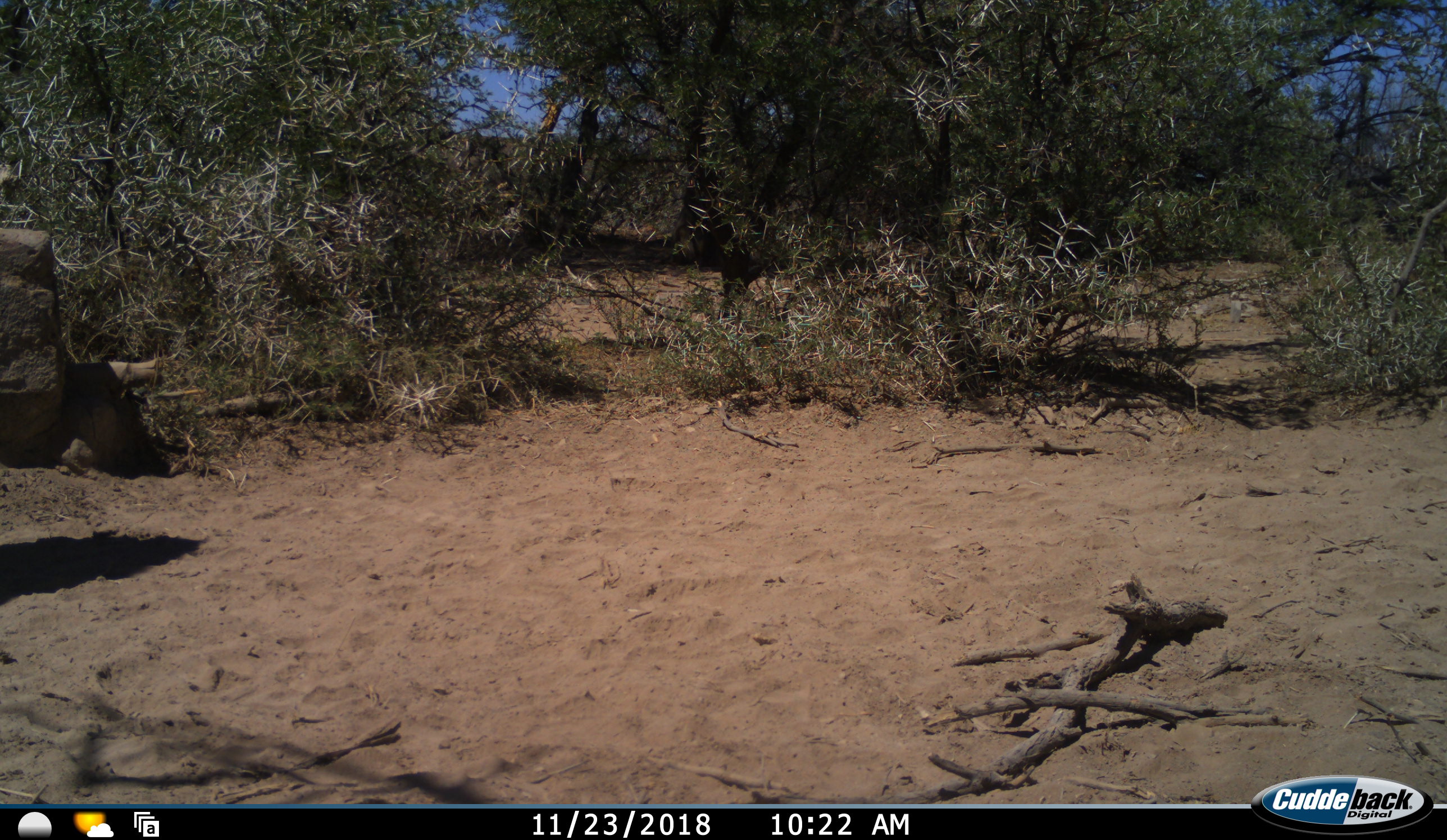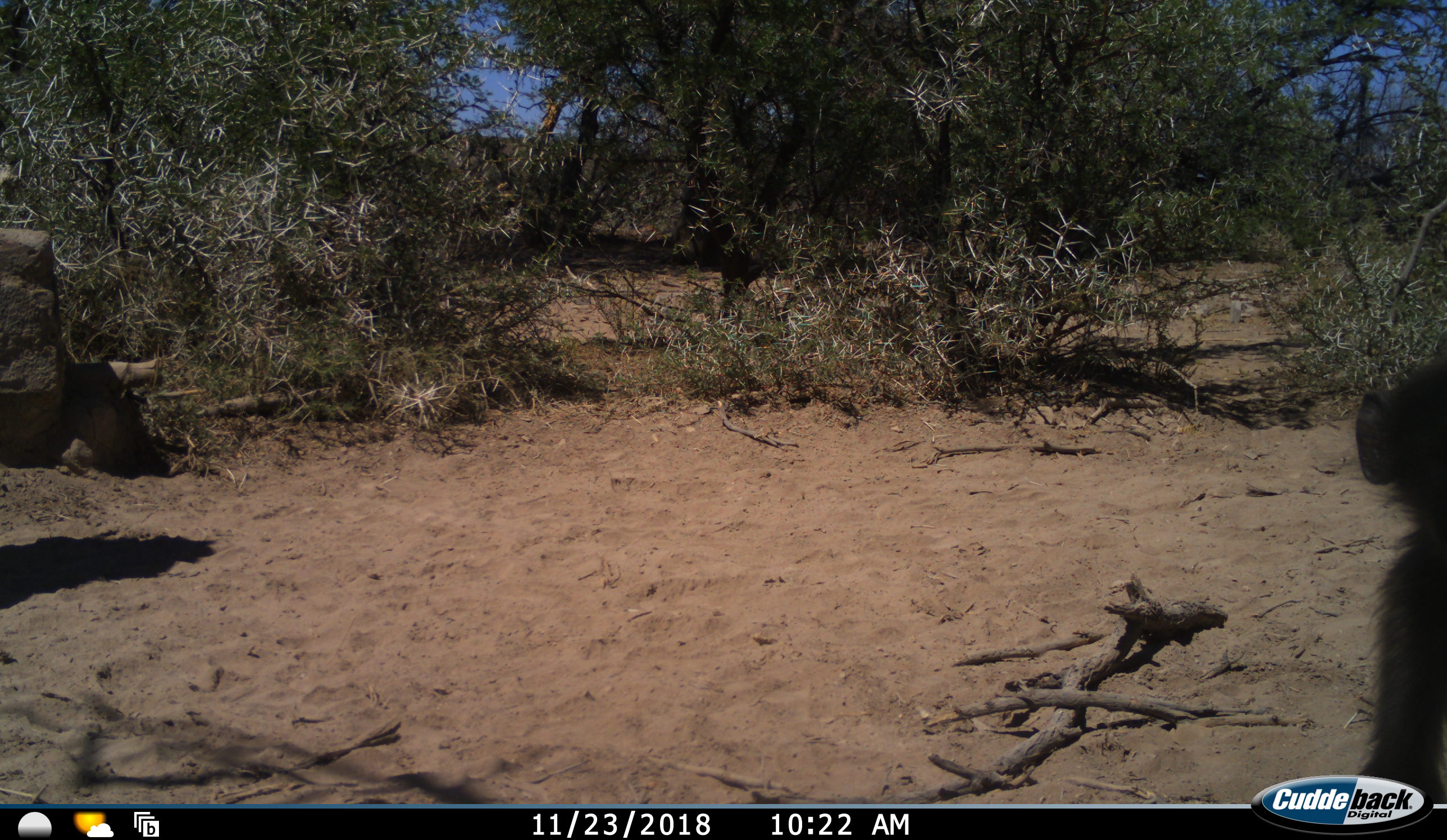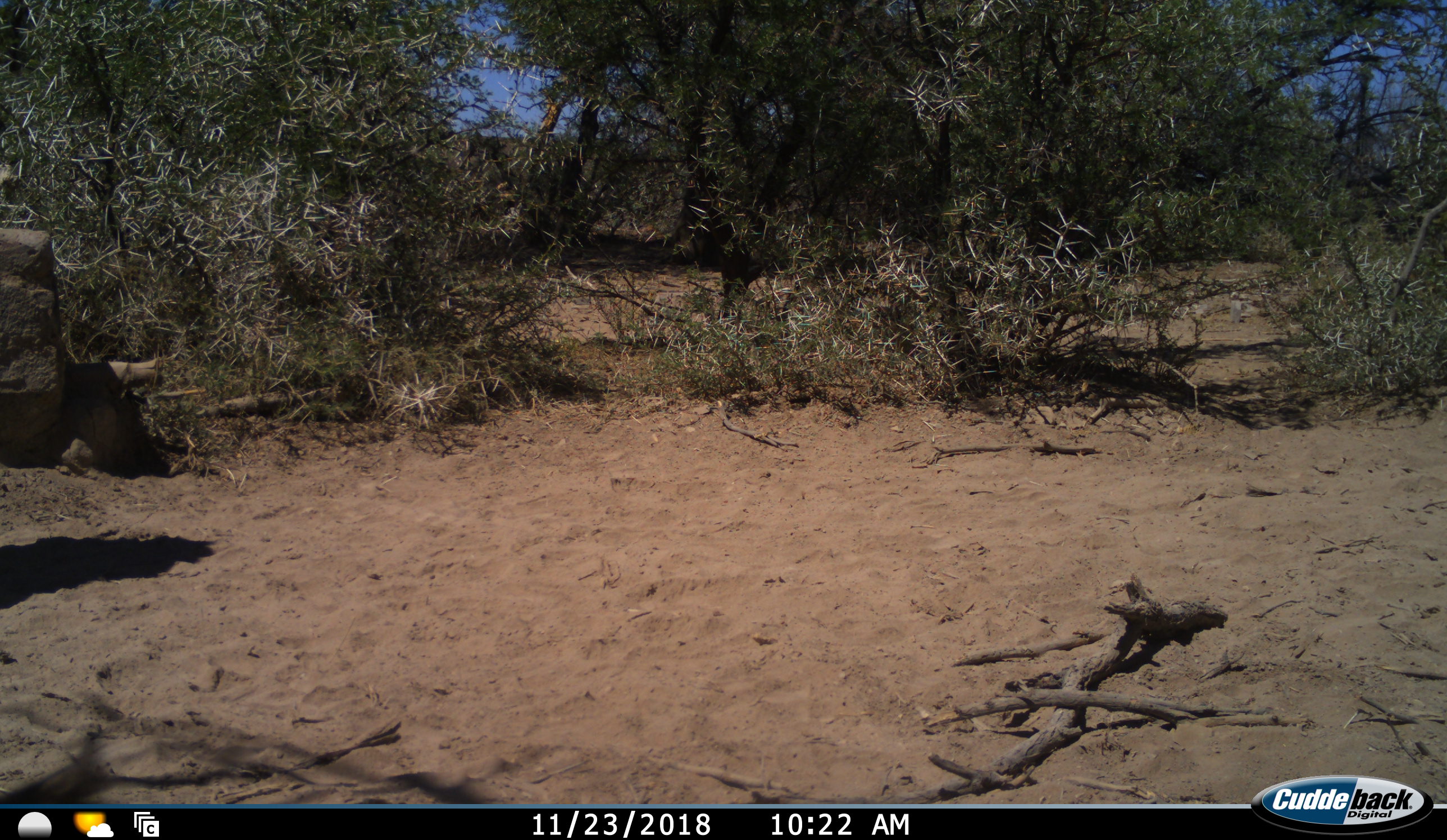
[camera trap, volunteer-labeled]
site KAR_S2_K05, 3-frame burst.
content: unidentified animal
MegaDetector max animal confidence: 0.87